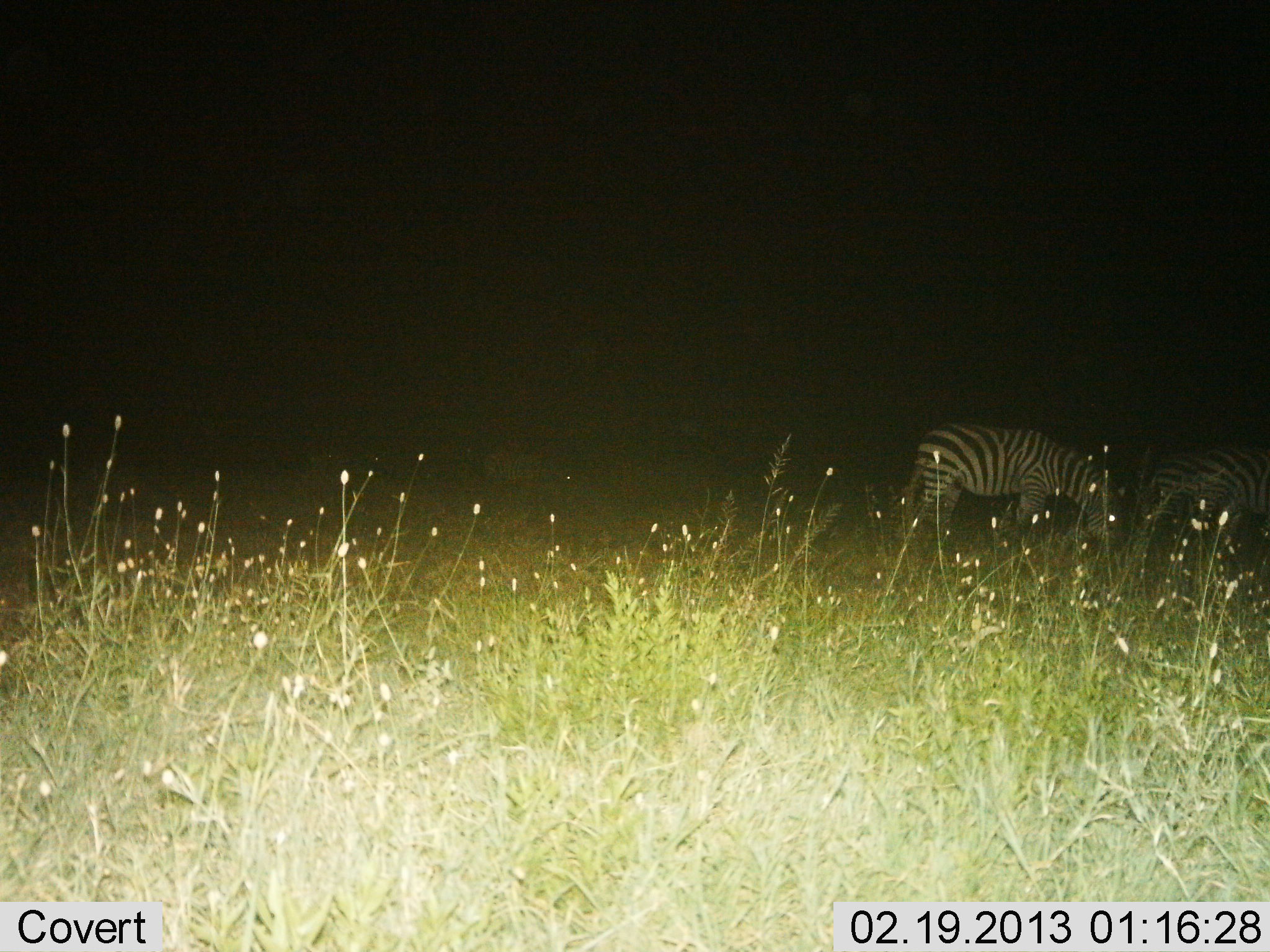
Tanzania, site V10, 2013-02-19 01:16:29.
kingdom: Animalia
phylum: Chordata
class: Mammalia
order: Perissodactyla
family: Equidae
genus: Equus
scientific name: Equus quagga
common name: plains zebra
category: zebra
Zebra (plains zebra) (Equus quagga), count 2. Behavior (volunteer vote fractions): standing 31%, resting 0%, moving 18%, interacting 0%. Young present (vote fraction): 0%. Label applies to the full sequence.